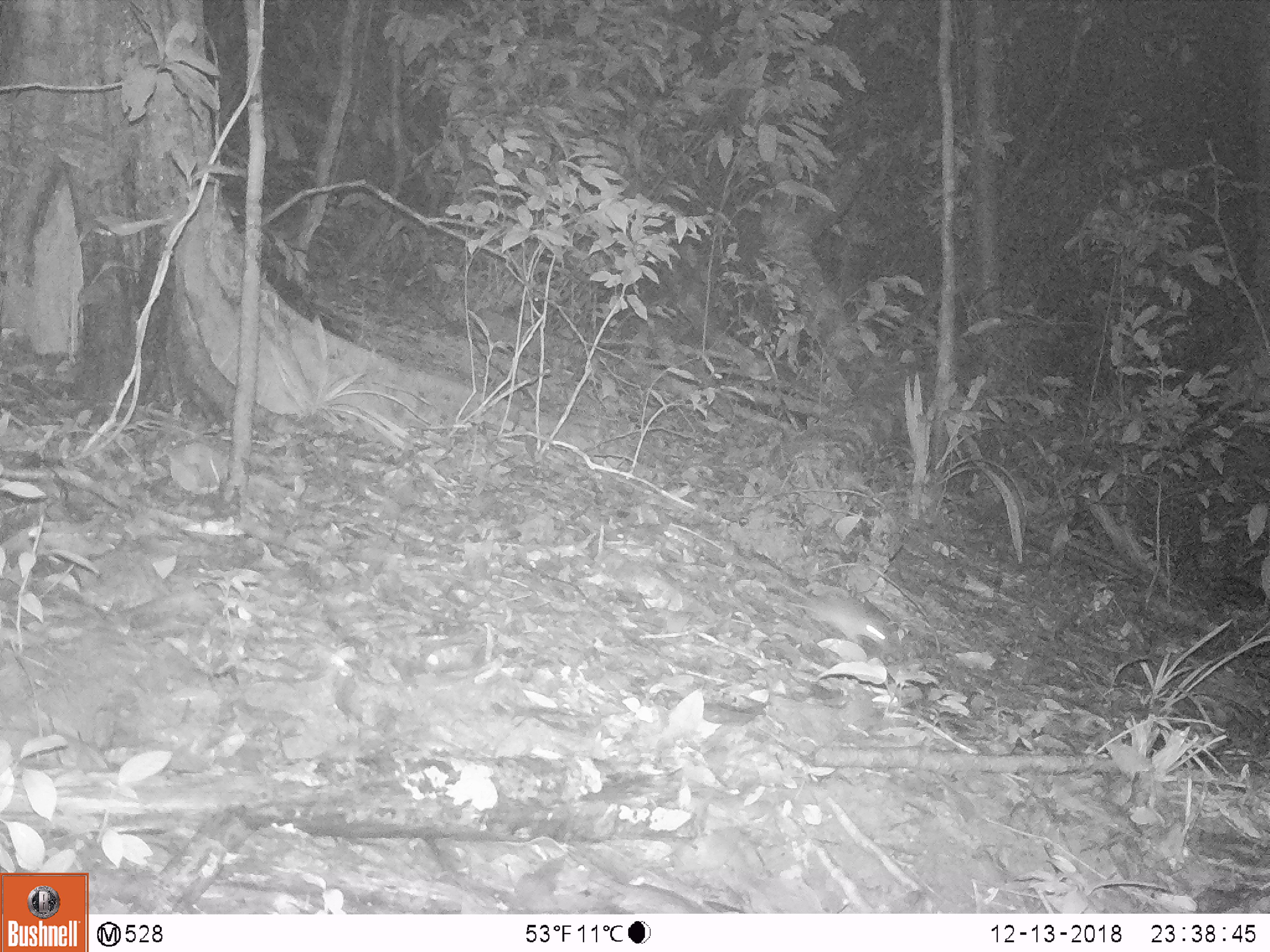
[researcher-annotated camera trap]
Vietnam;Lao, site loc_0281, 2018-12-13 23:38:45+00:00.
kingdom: Animalia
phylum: Chordata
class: Mammalia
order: Rodentia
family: Muridae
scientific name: Muridae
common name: old-world mice and rats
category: unidentified murid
Unidentified murid (old-world mice and rats) (Muridae). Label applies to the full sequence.